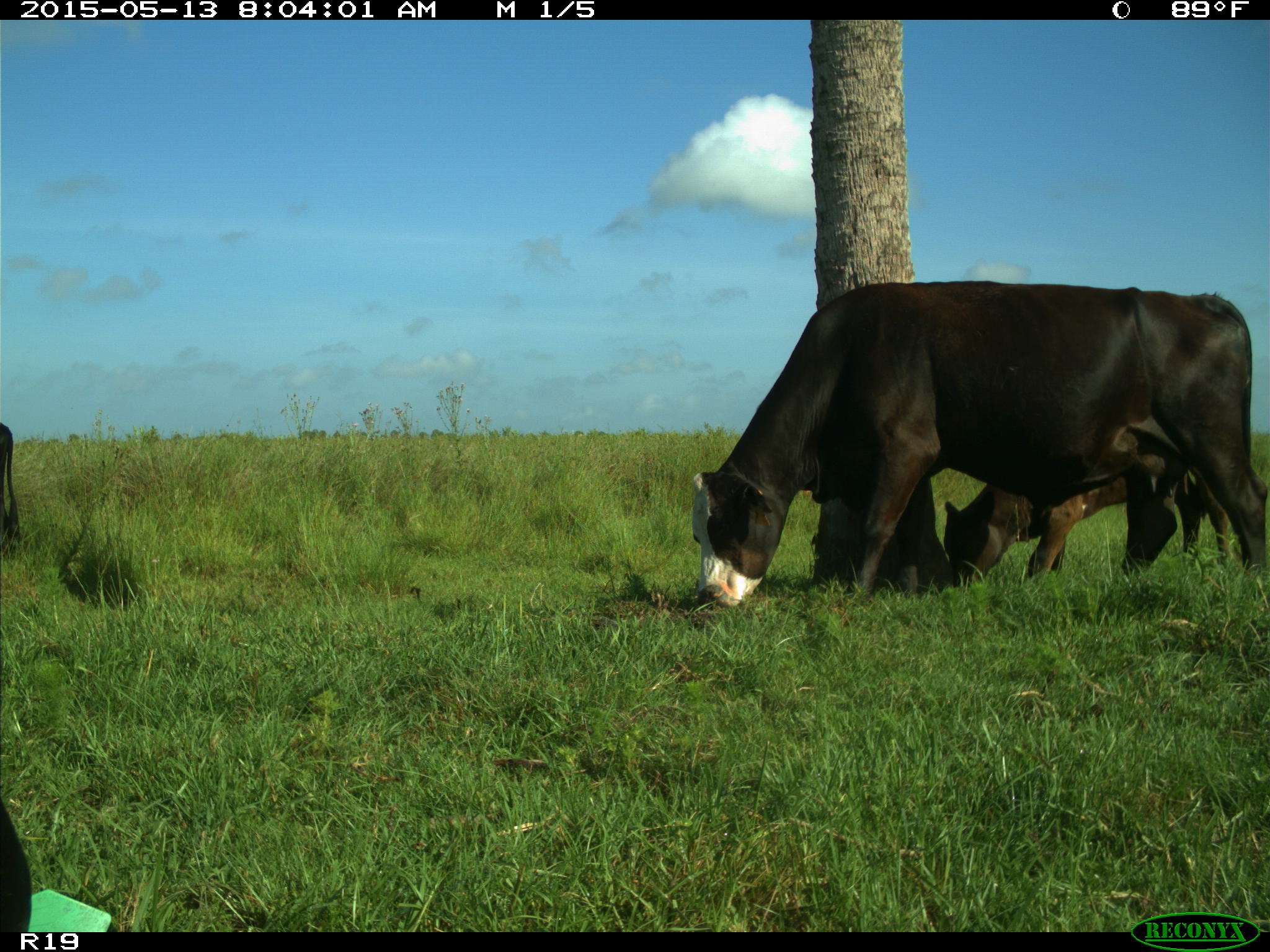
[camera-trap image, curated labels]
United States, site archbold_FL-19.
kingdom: Animalia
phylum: Chordata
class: Mammalia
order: Artiodactyla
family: Bovidae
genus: Bos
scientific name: Bos taurus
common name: domestic cow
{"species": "Bos taurus (domestic cow)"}